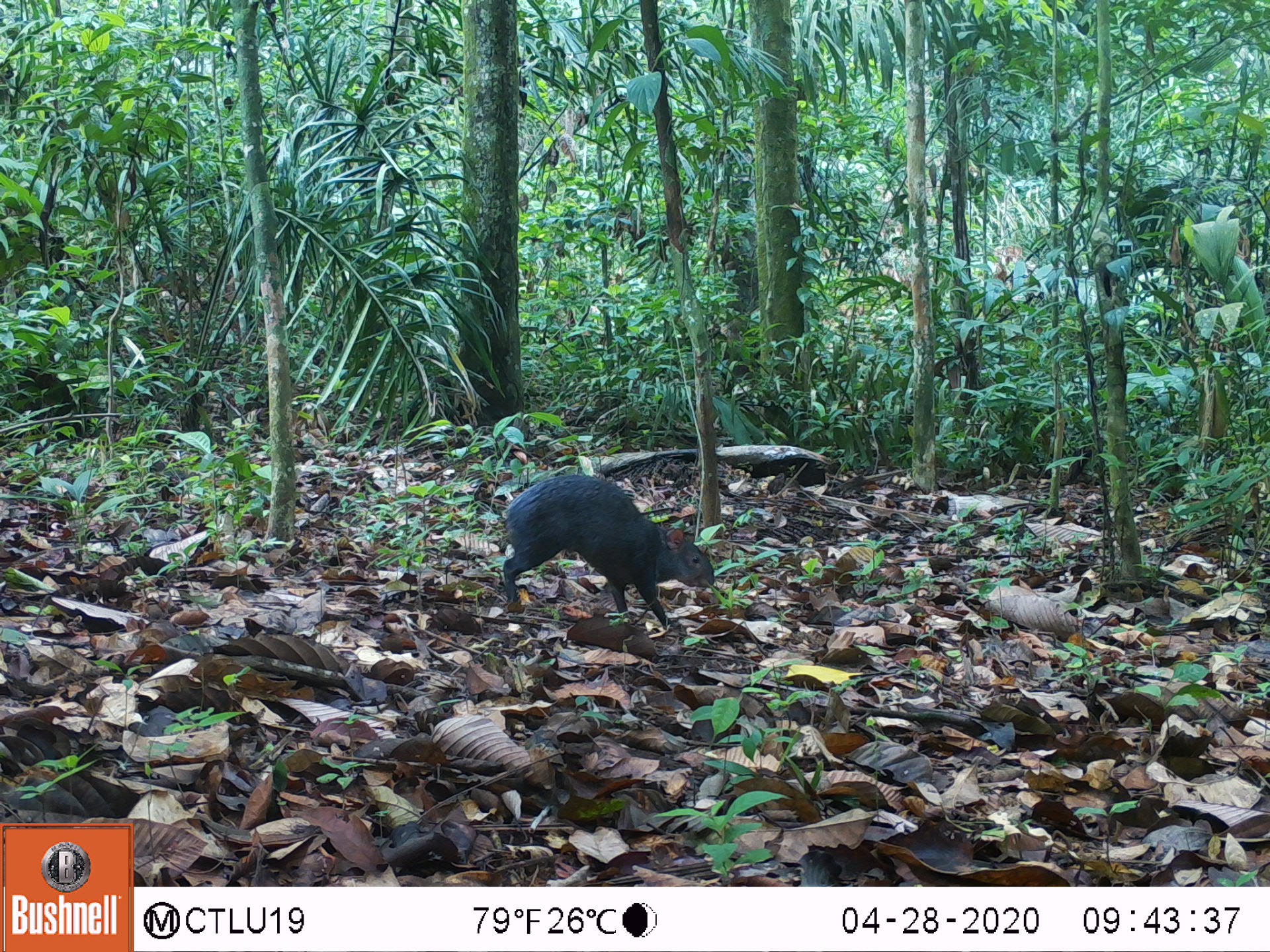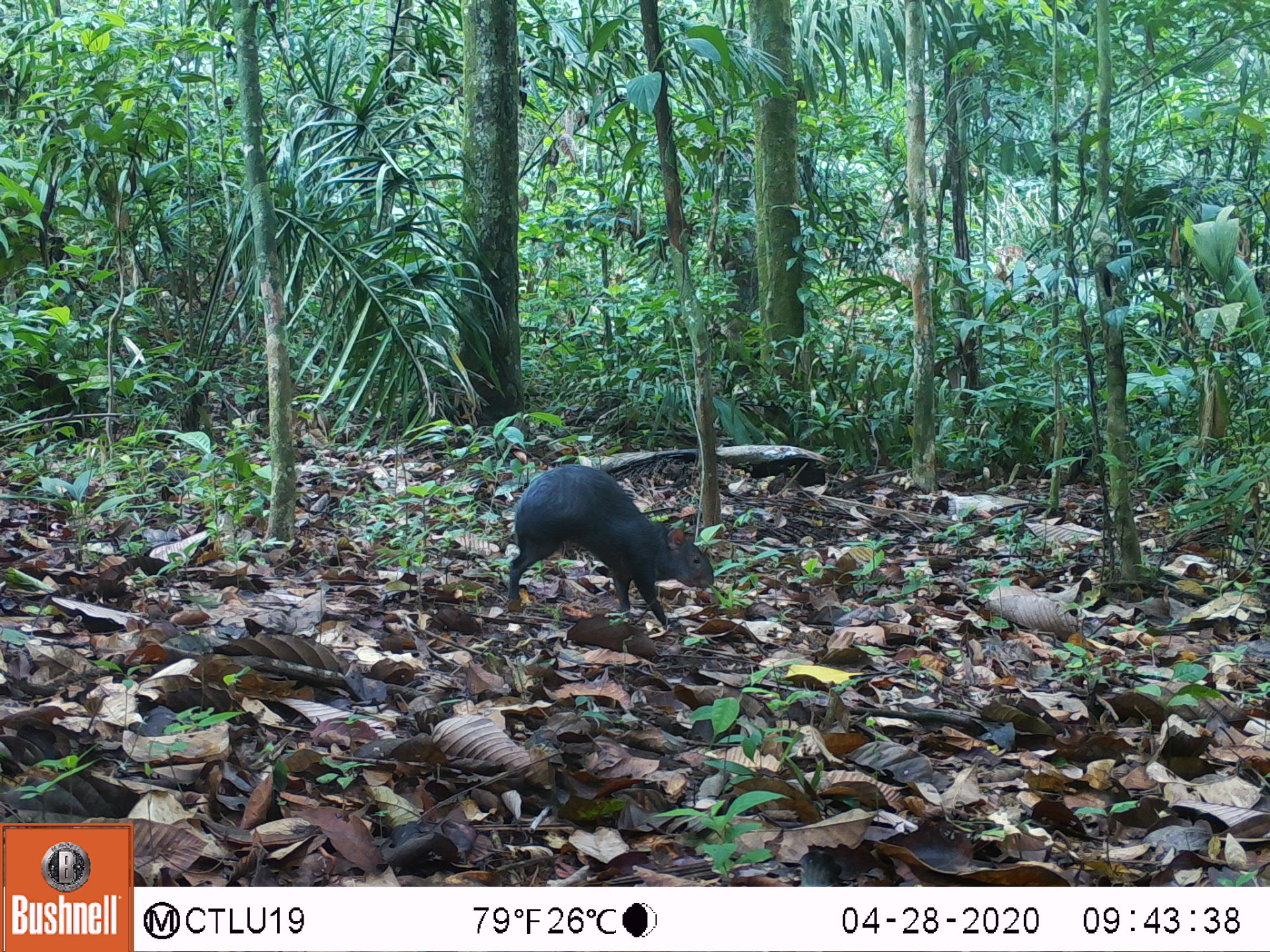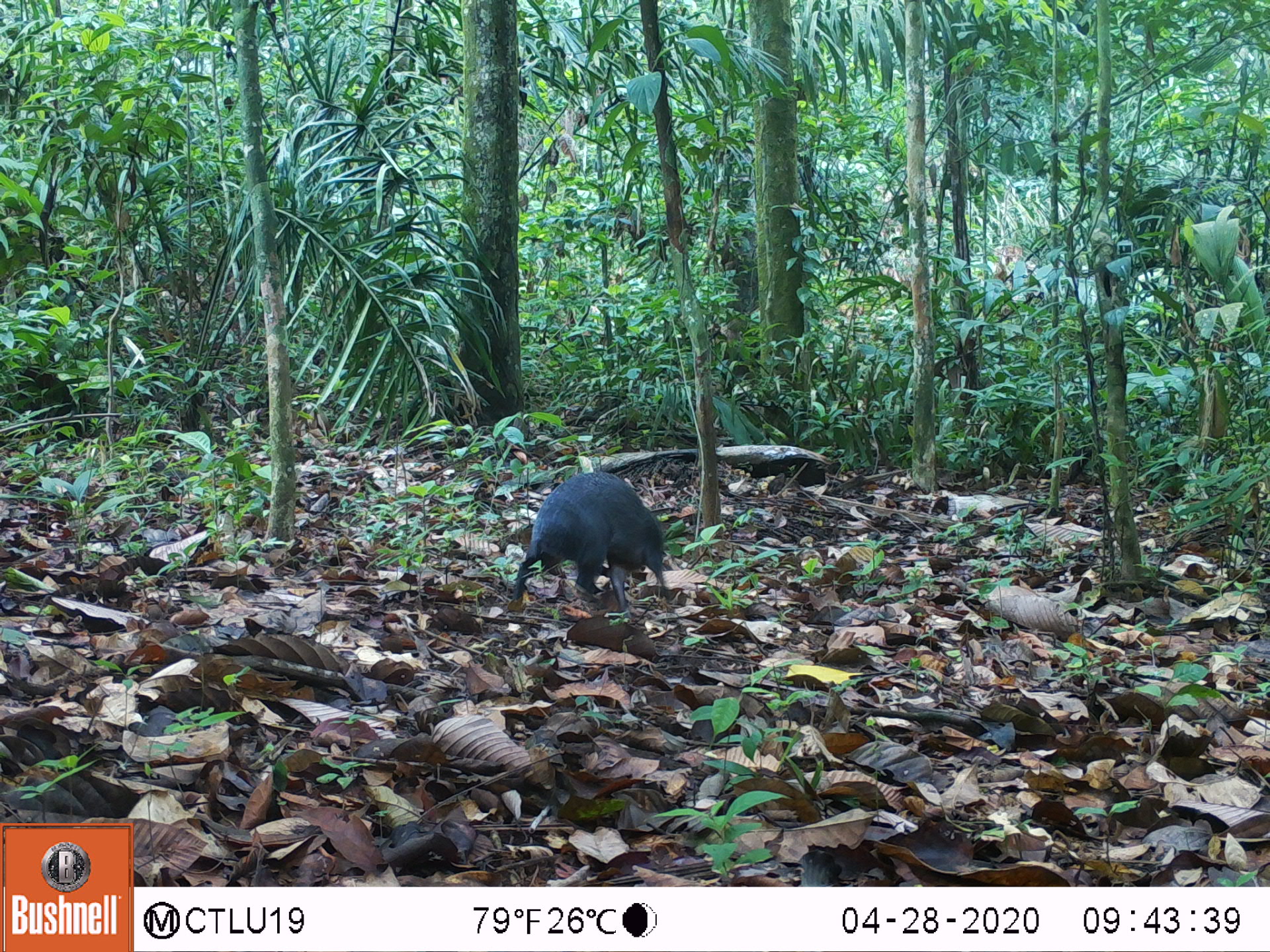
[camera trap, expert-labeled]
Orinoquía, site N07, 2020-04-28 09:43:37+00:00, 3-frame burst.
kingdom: Animalia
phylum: Chordata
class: Mammalia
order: Rodentia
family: Dasyproctidae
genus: Dasyprocta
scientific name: Dasyprocta fuliginosa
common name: black agouti